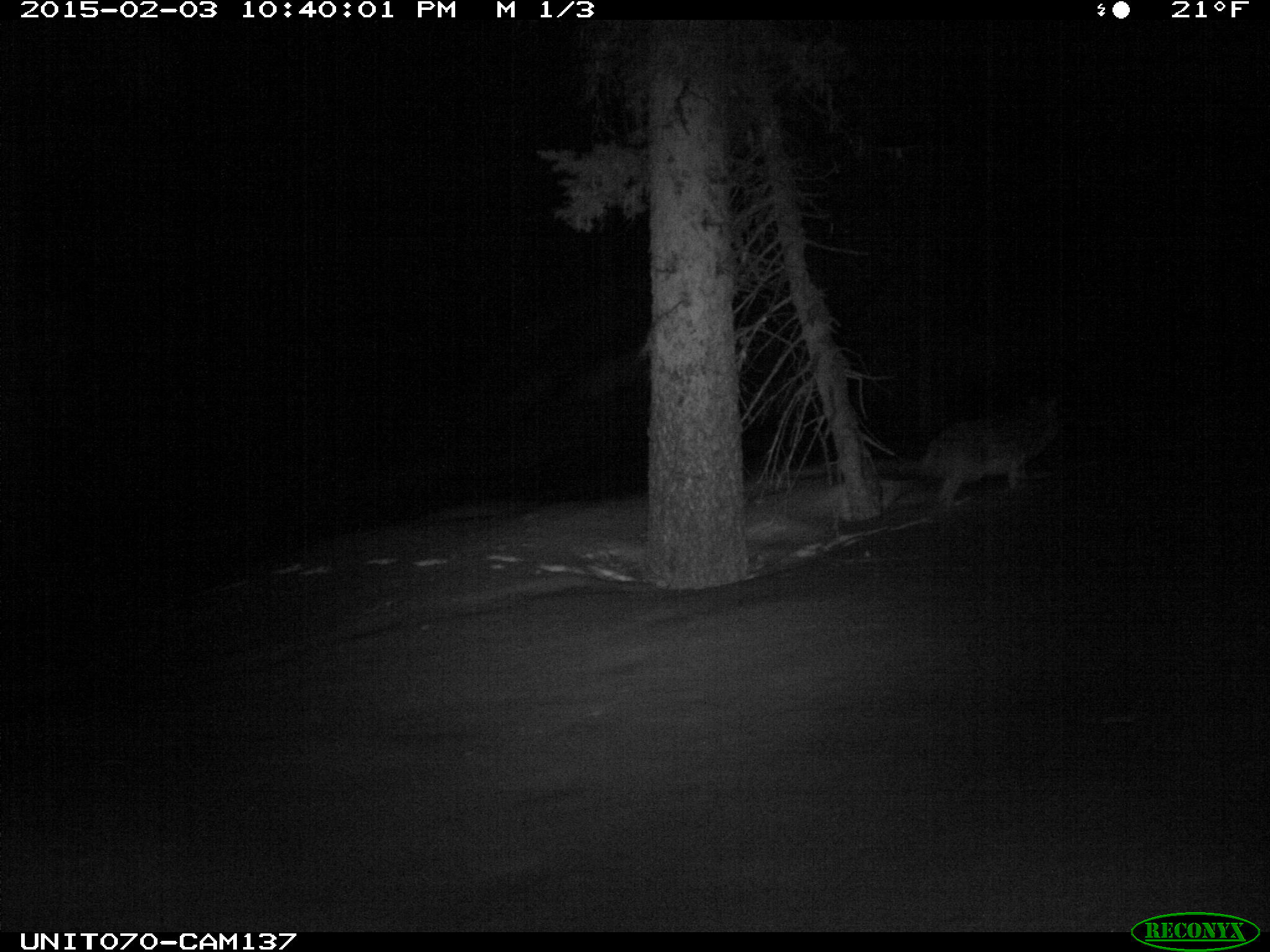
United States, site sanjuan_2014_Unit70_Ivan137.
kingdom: Animalia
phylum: Chordata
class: Mammalia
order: Carnivora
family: Canidae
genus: Canis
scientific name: Canis latrans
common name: coyote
Canis latrans (coyote).